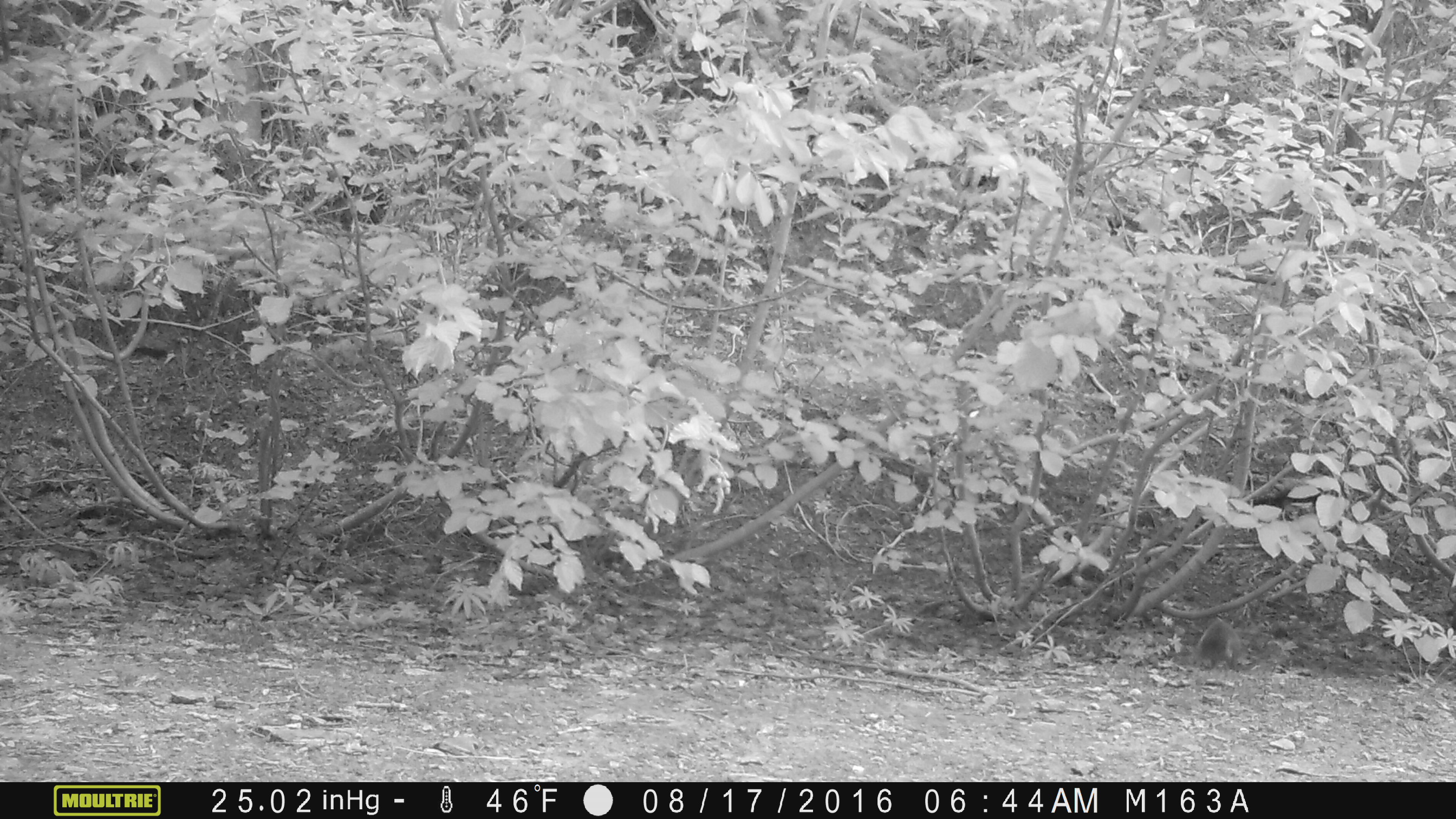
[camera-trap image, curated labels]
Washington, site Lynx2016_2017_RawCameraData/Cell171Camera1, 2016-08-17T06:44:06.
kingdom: Animalia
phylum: Chordata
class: Mammalia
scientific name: Mammalia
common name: small mammal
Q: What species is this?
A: Small mammal (Mammalia).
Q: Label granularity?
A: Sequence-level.